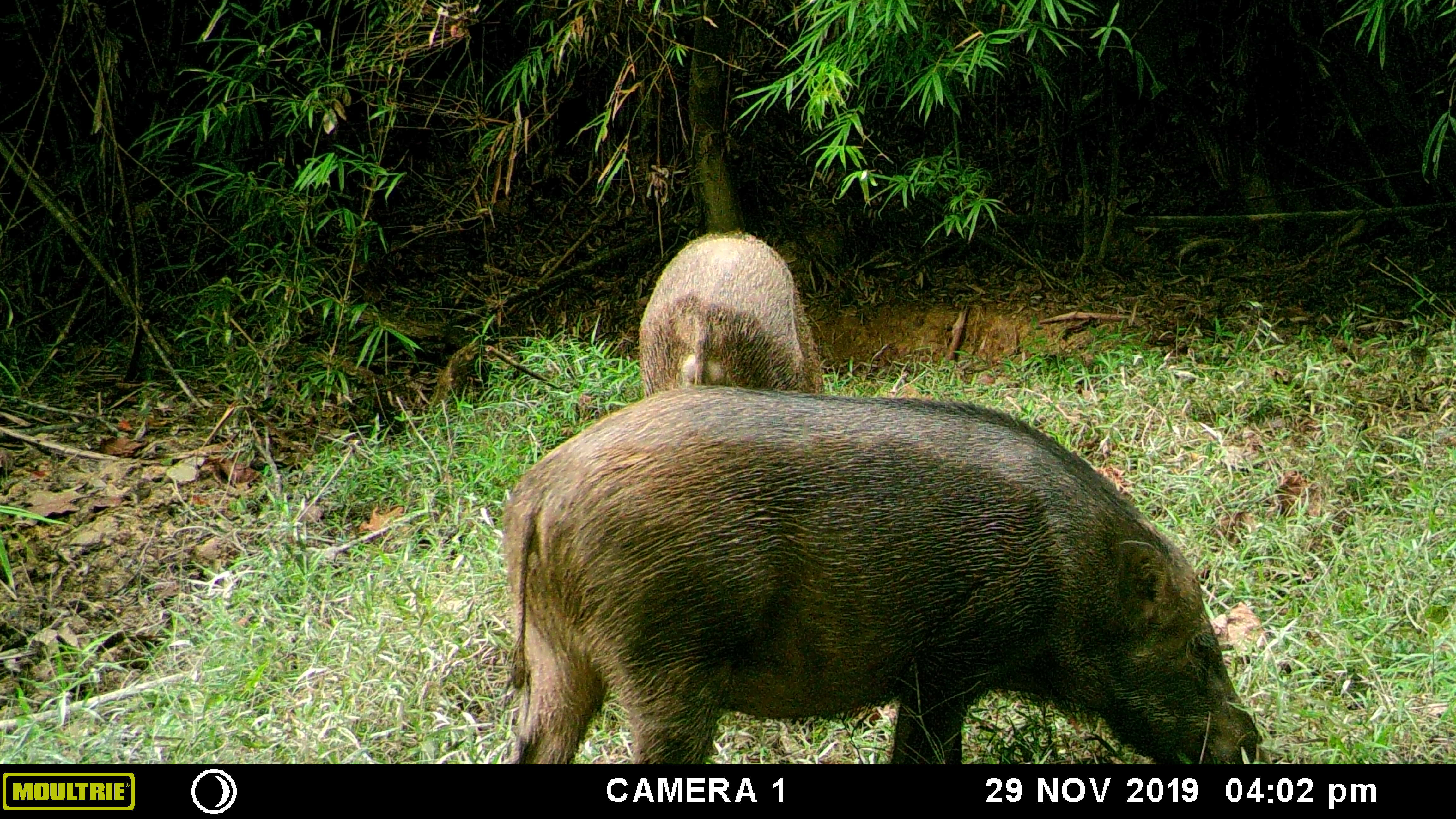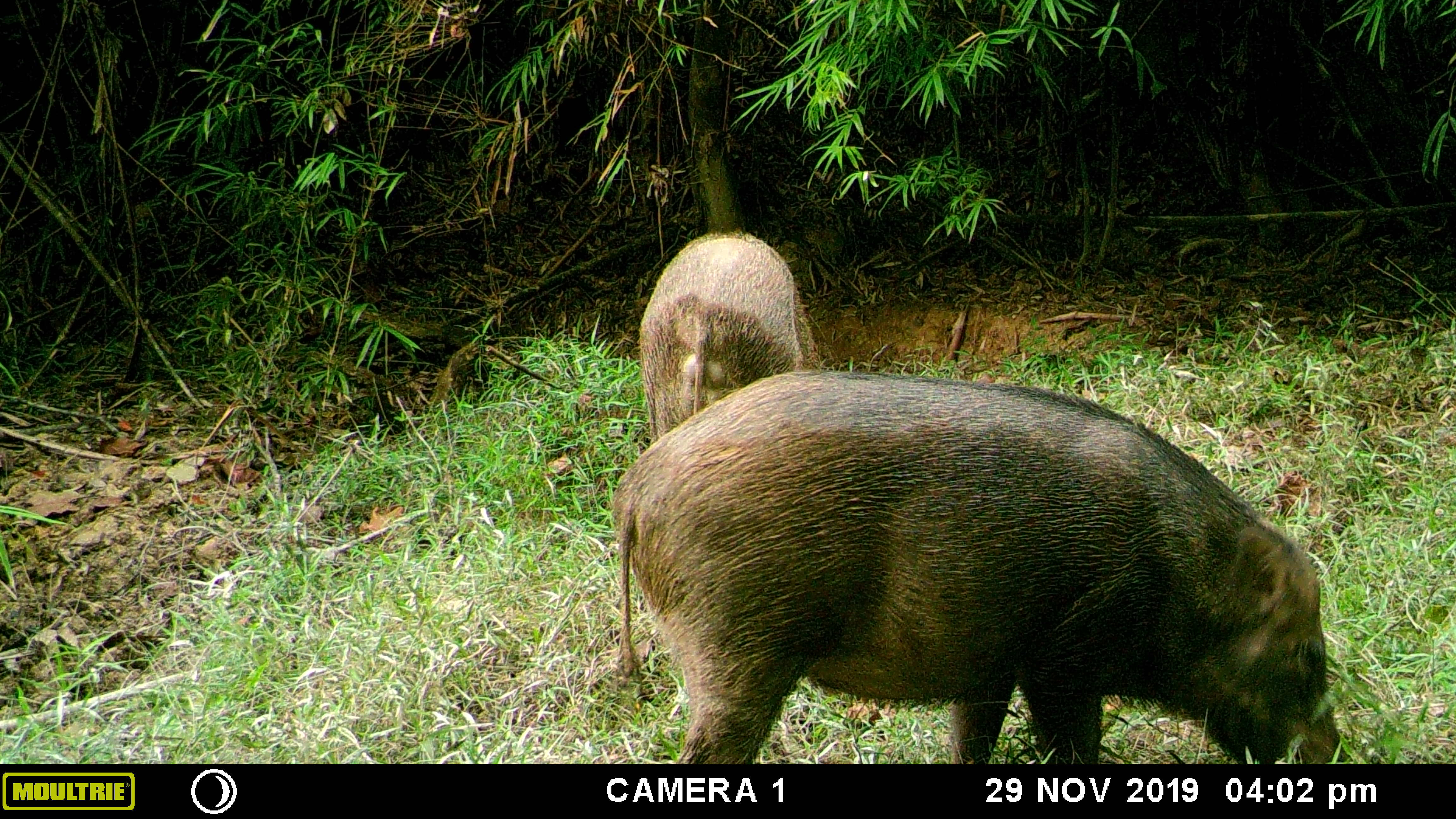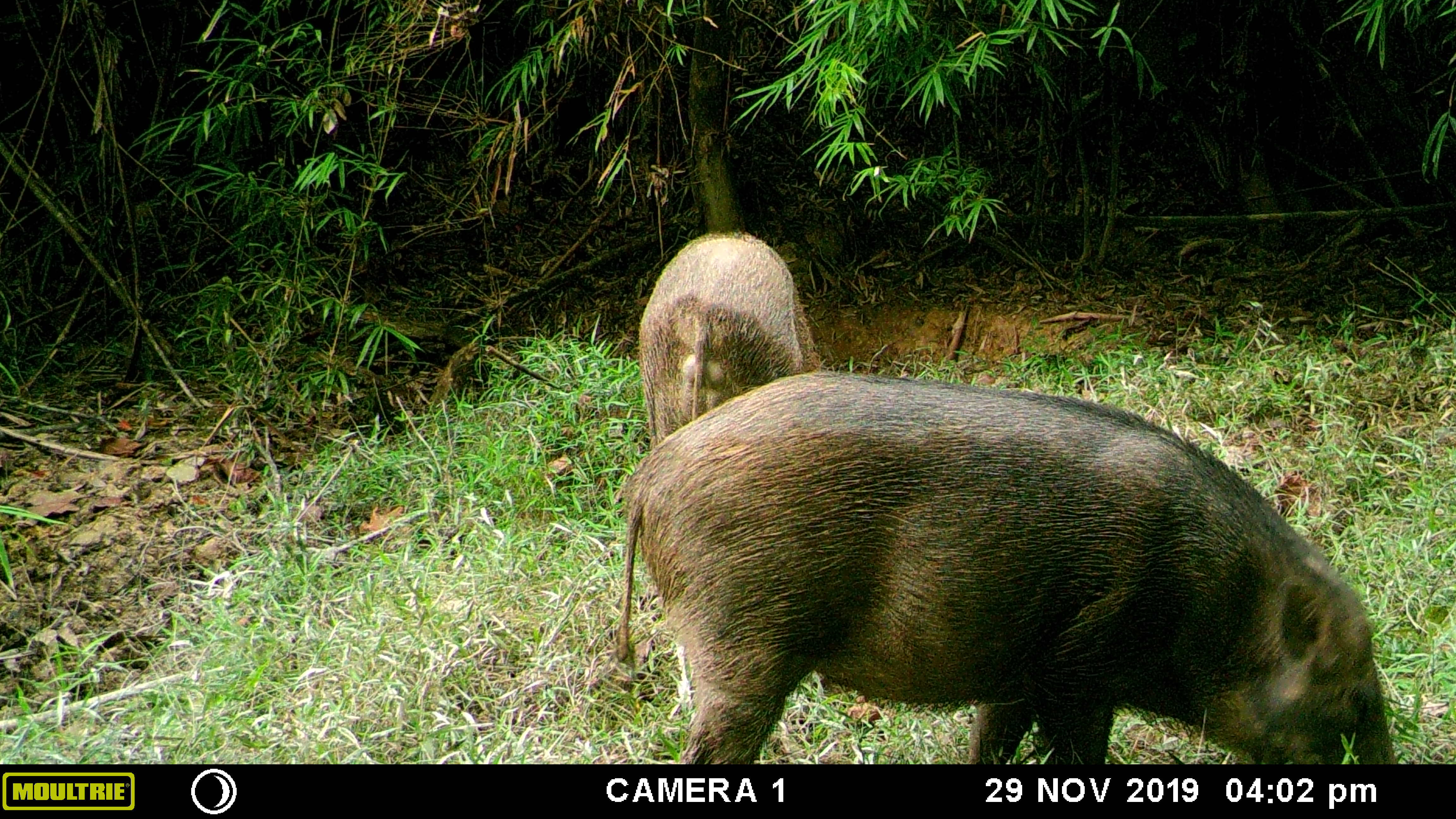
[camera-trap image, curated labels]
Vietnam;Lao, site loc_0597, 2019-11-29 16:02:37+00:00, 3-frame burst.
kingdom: Animalia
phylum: Chordata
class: Mammalia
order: Artiodactyla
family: Suidae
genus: Sus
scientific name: Sus scrofa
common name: eurasian wild pig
Eurasian wild pig (Sus scrofa). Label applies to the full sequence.